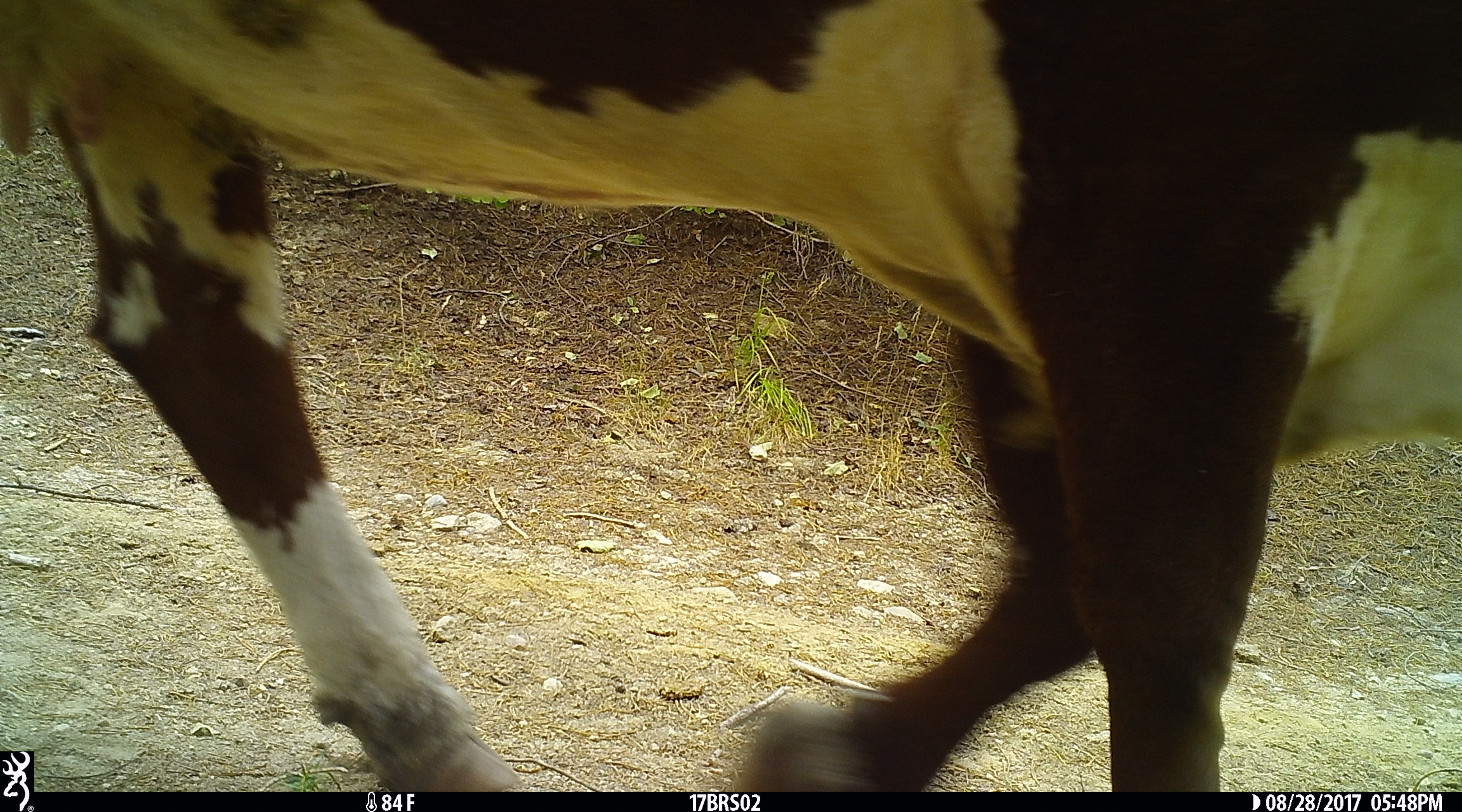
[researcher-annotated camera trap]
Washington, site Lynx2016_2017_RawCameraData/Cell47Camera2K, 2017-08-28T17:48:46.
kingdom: Animalia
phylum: Chordata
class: Mammalia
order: Artiodactyla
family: Bovidae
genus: Bos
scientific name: Bos taurus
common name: domestic cattle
Domestic cattle (Bos taurus). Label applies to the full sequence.